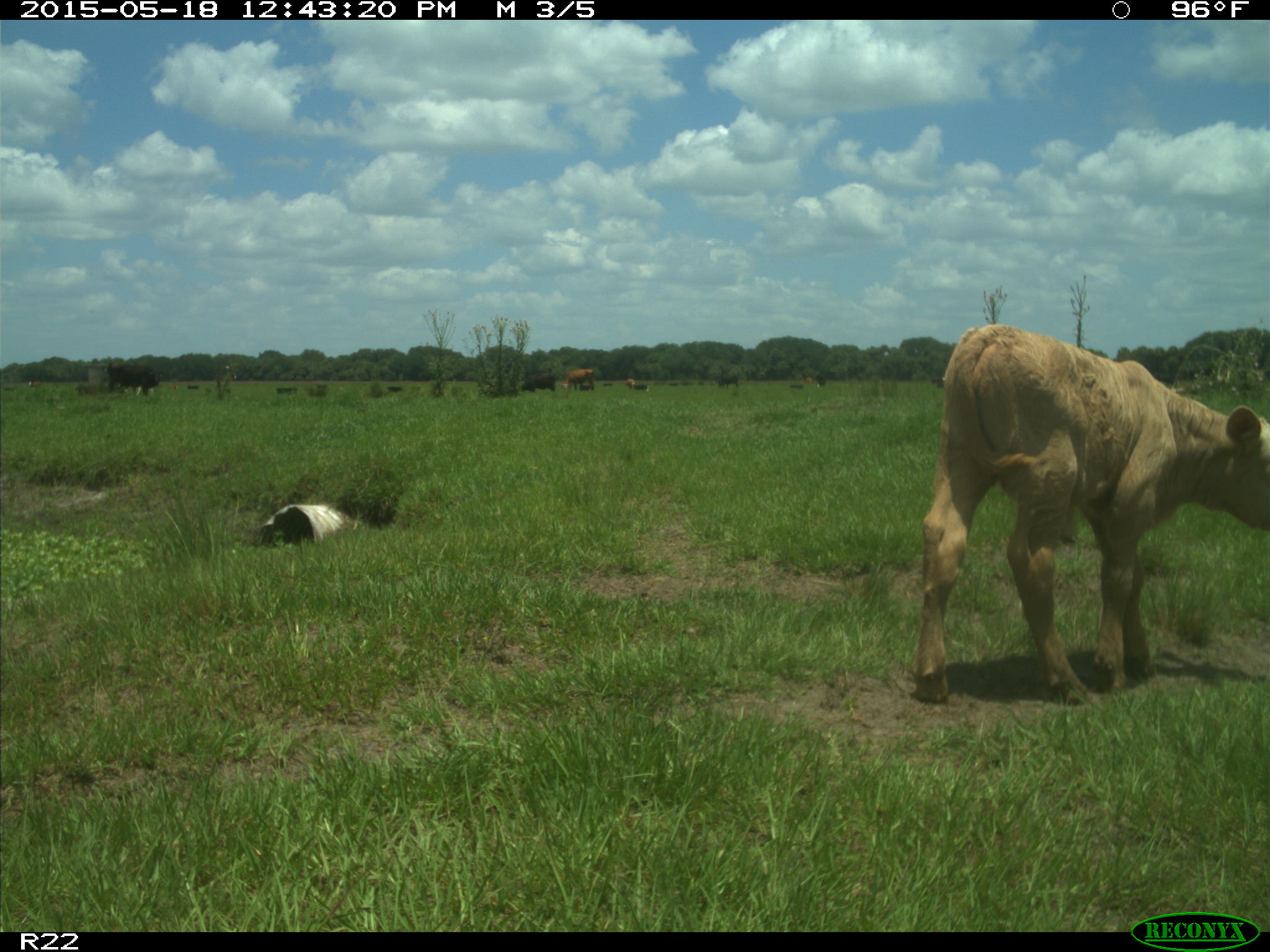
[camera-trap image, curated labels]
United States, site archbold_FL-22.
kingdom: Animalia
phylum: Chordata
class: Mammalia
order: Artiodactyla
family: Bovidae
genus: Bos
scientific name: Bos taurus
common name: domestic cow